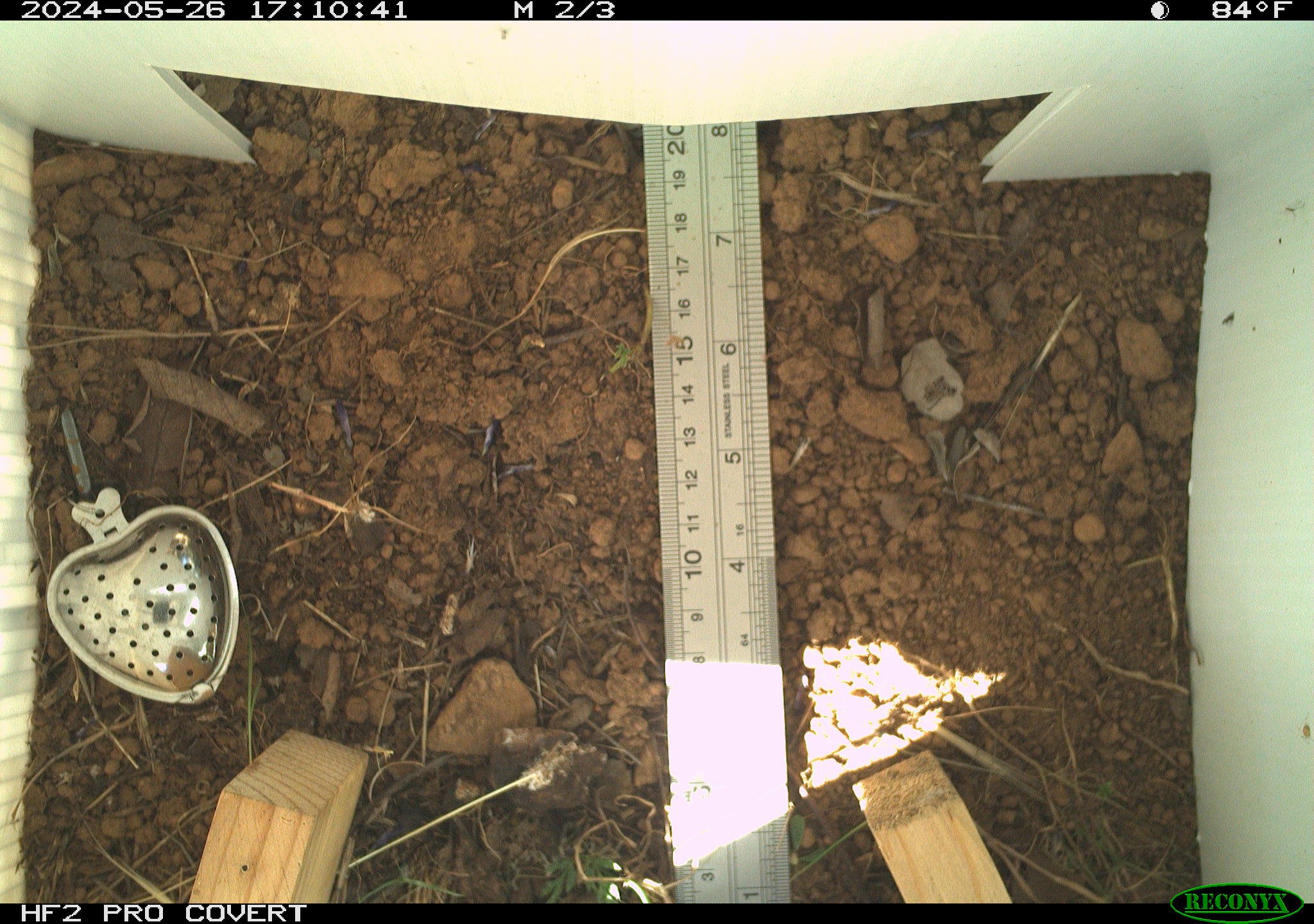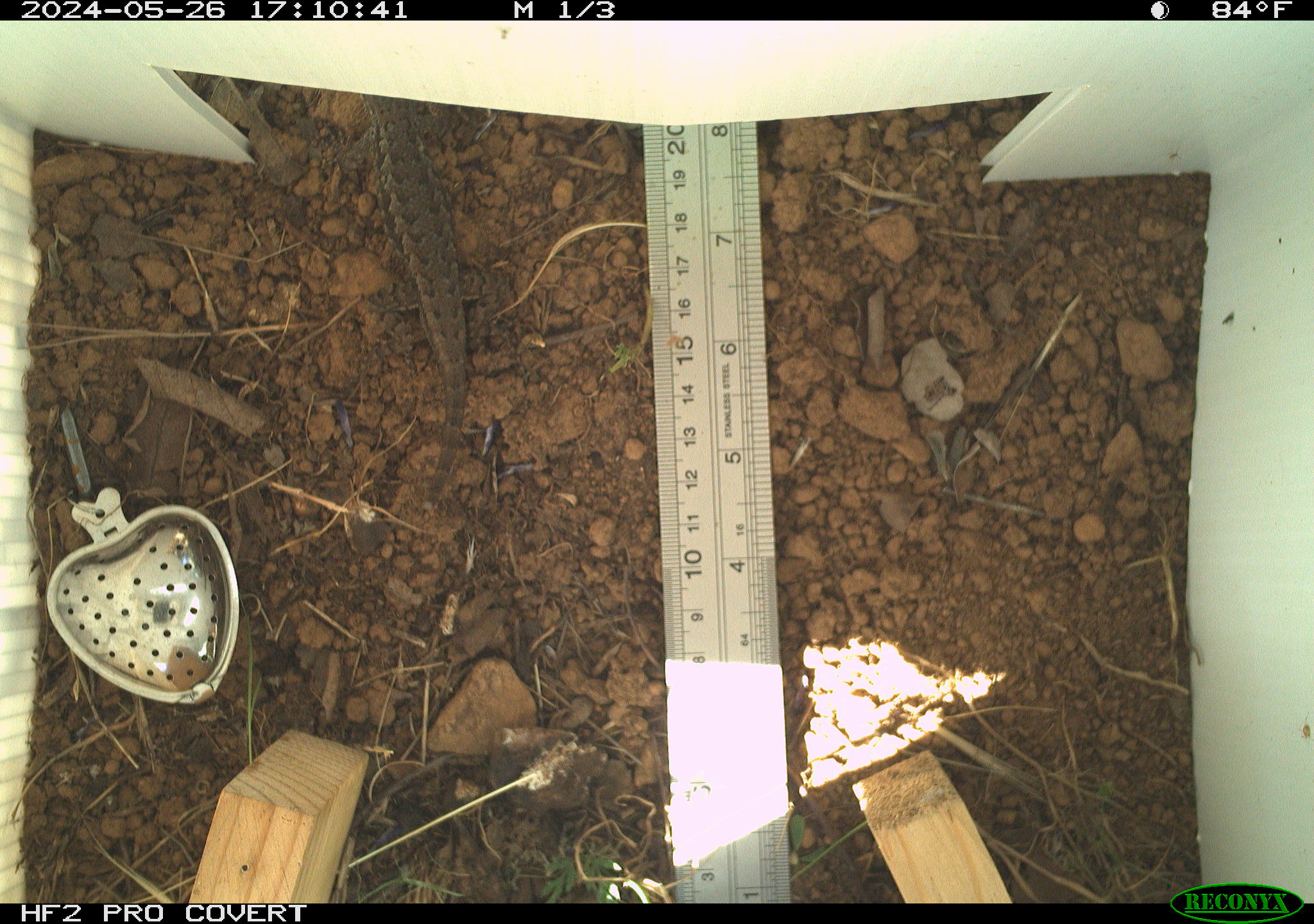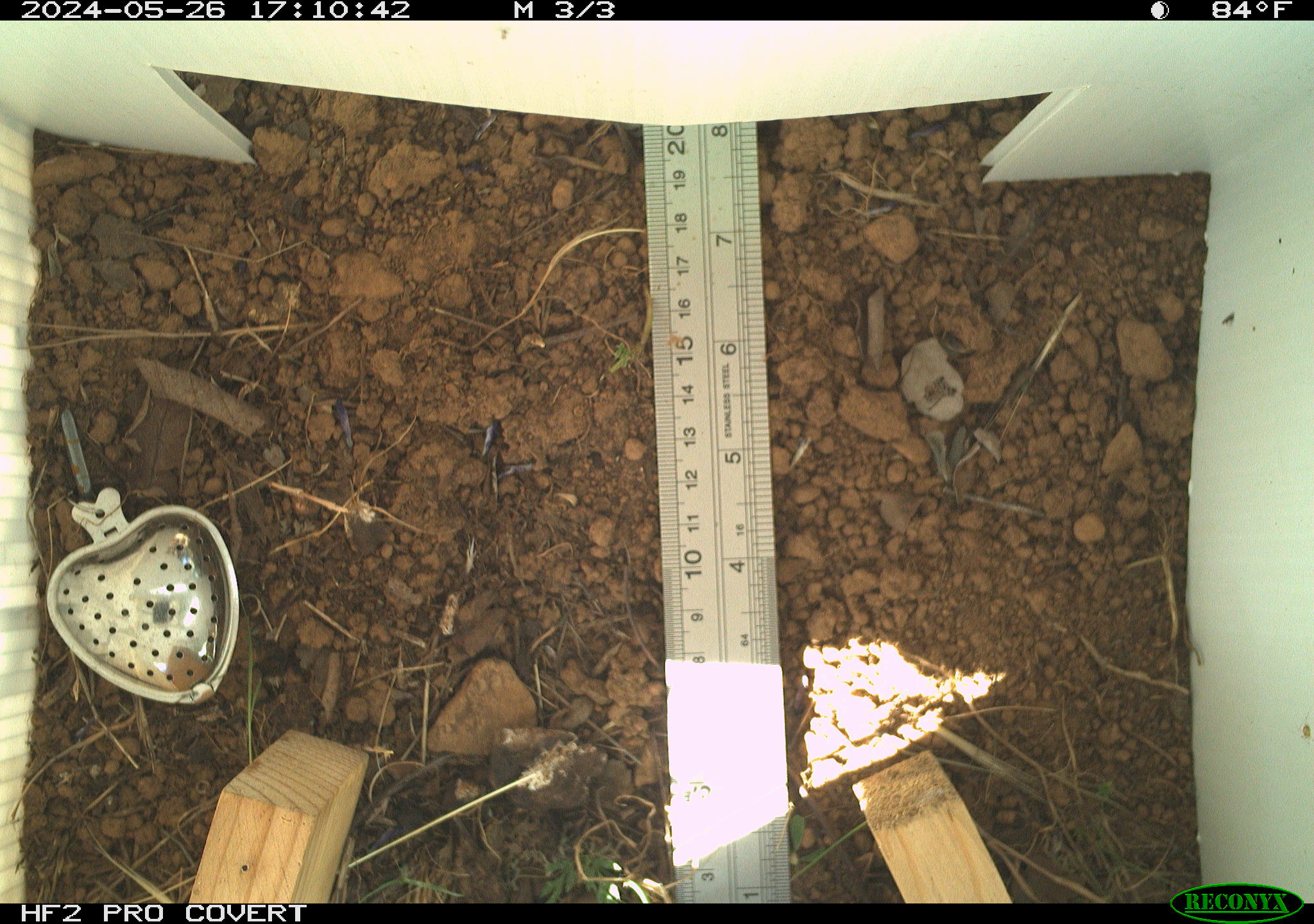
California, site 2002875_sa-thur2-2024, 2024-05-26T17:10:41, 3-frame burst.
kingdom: Animalia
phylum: Chordata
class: Reptilia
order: Squamata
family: Phrynosomatidae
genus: Sceloporus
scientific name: Sceloporus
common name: spiny lizards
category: sceloporus species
Sceloporus species (spiny lizards) (Sceloporus).